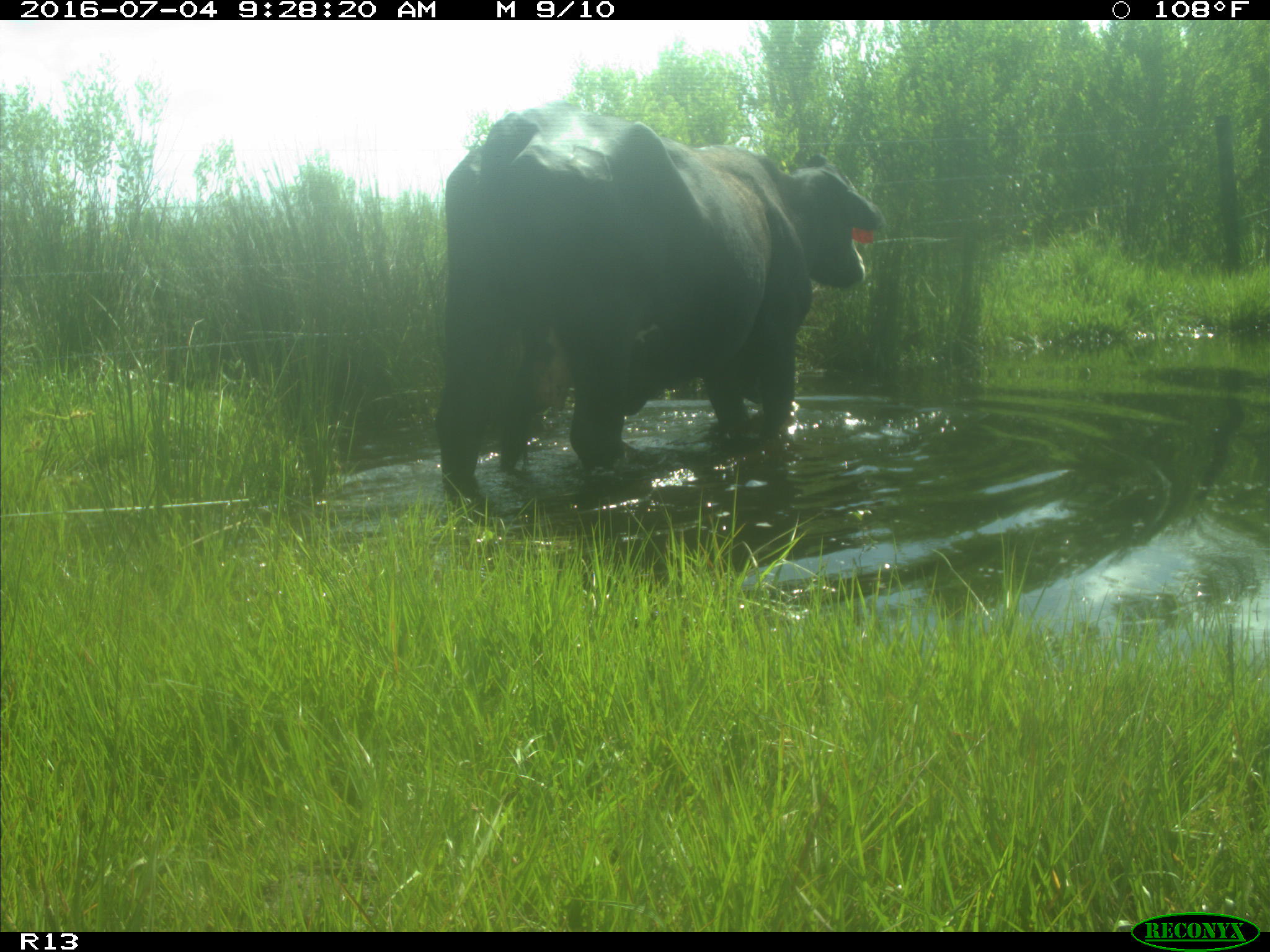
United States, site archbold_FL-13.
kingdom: Animalia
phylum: Chordata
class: Mammalia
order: Artiodactyla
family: Bovidae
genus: Bos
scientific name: Bos taurus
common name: domestic cow